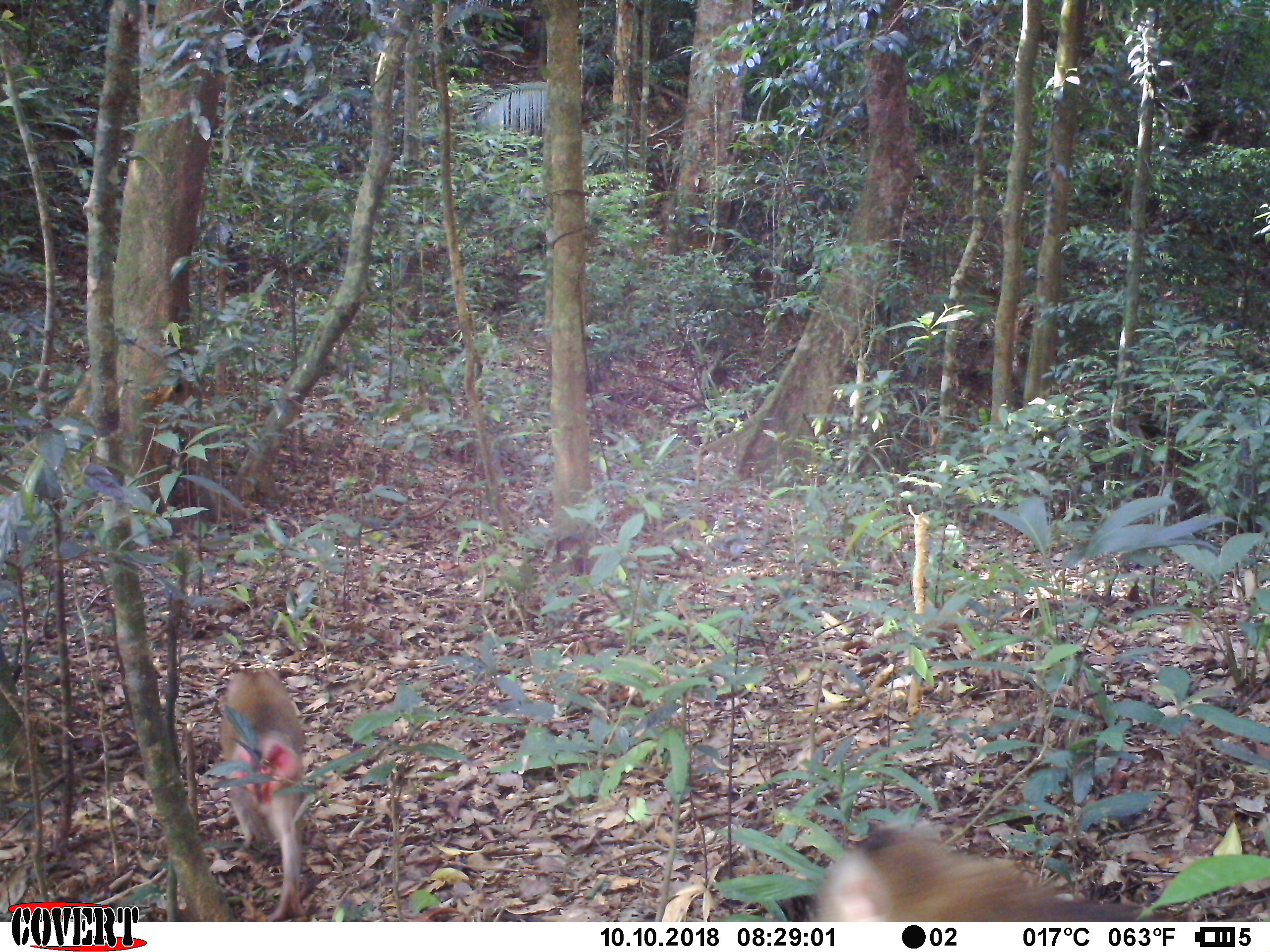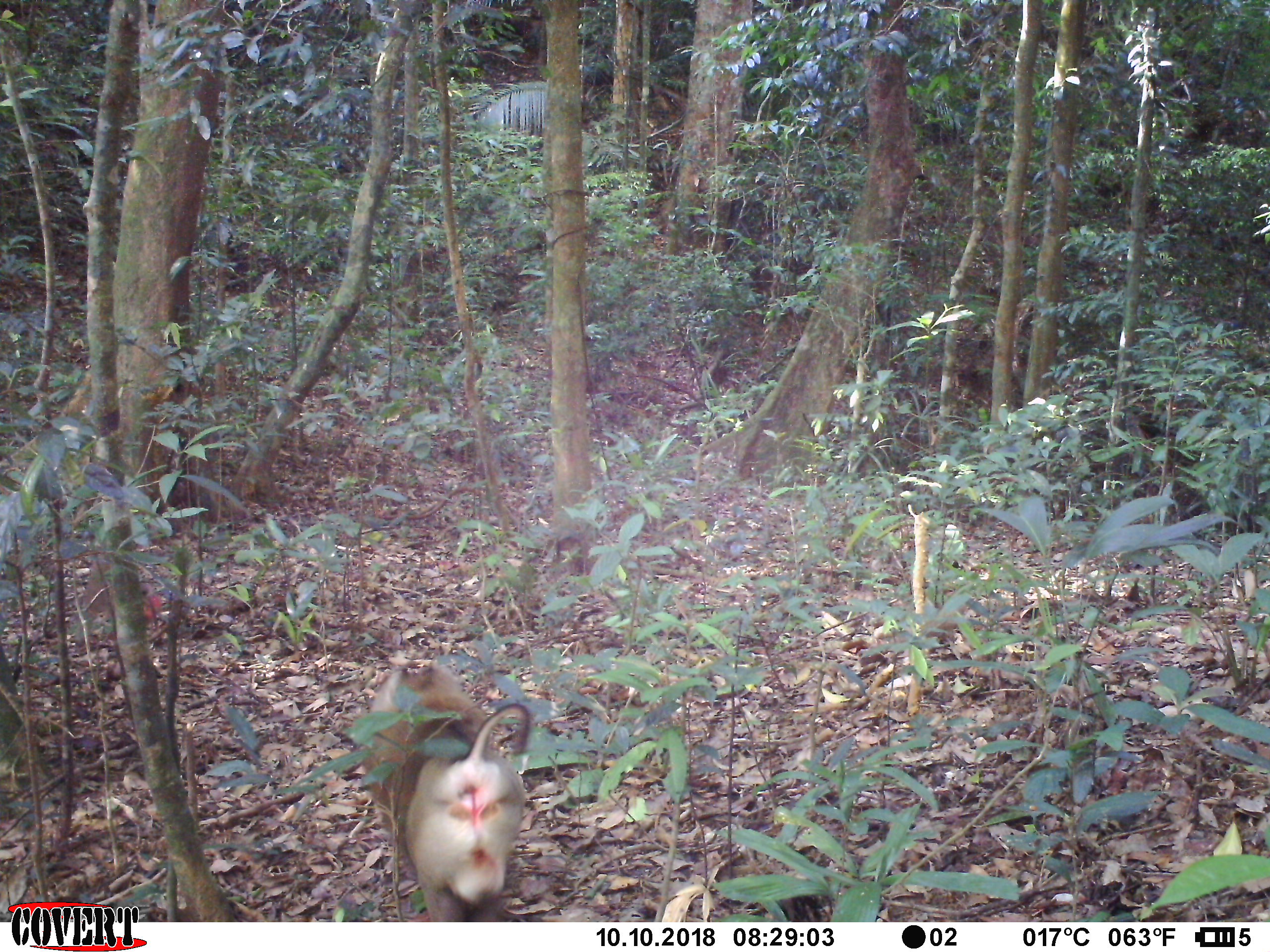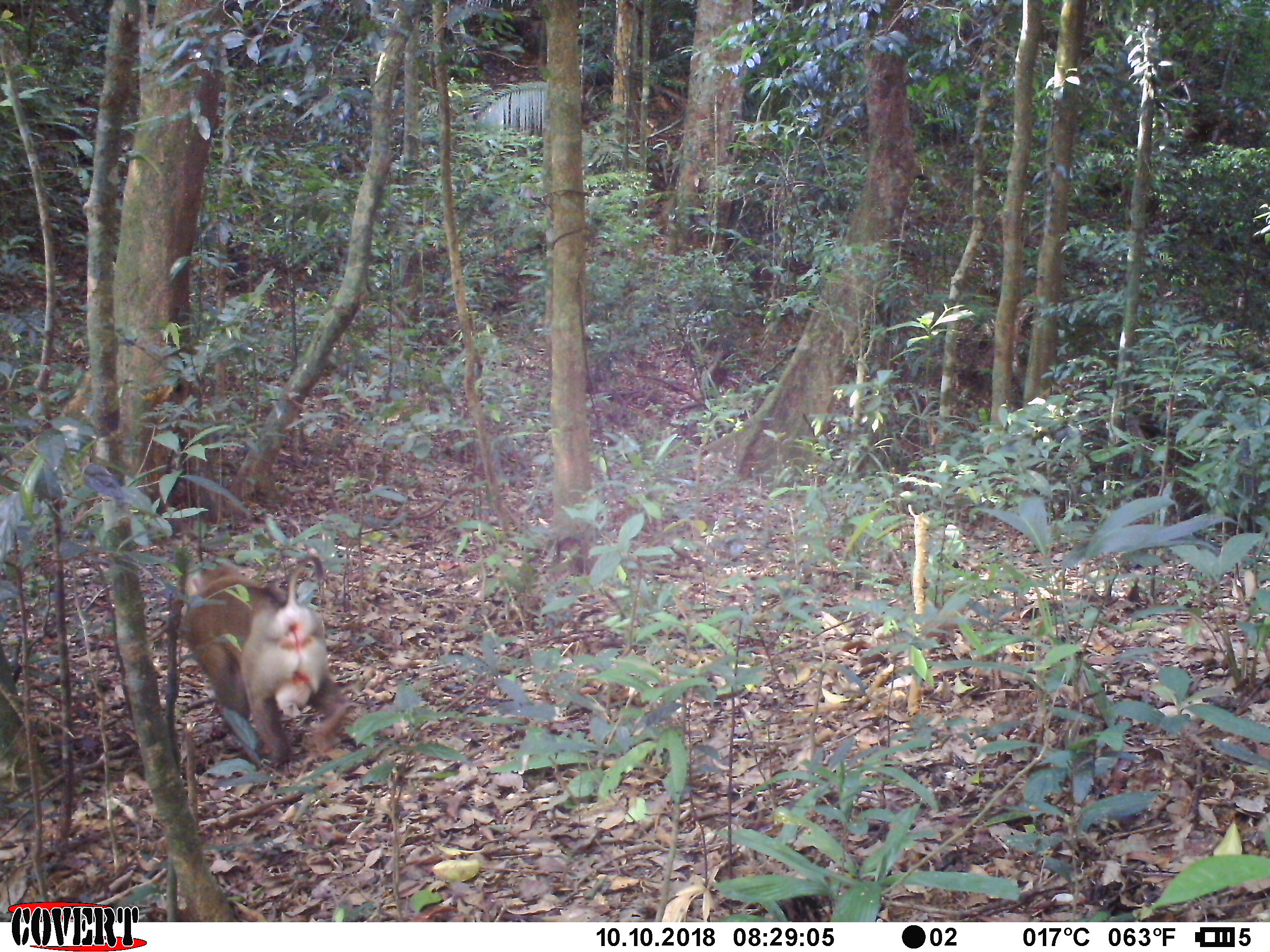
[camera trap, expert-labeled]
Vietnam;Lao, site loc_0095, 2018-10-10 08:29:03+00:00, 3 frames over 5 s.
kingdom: Animalia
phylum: Chordata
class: Mammalia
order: Primates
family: Cercopithecidae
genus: Macaca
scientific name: Macaca nemestrina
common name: pig-tailed macaque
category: pig tailed macaque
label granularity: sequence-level